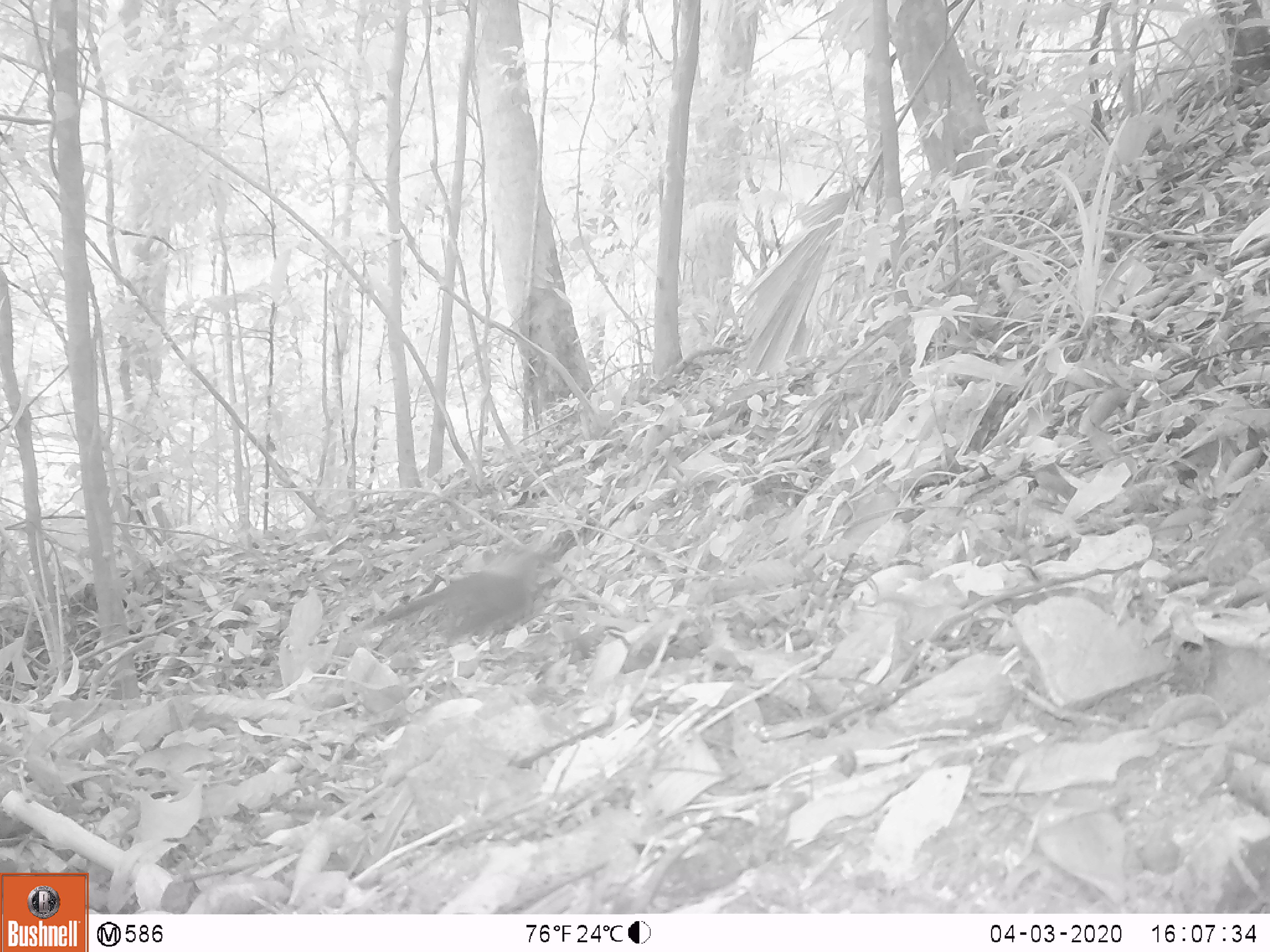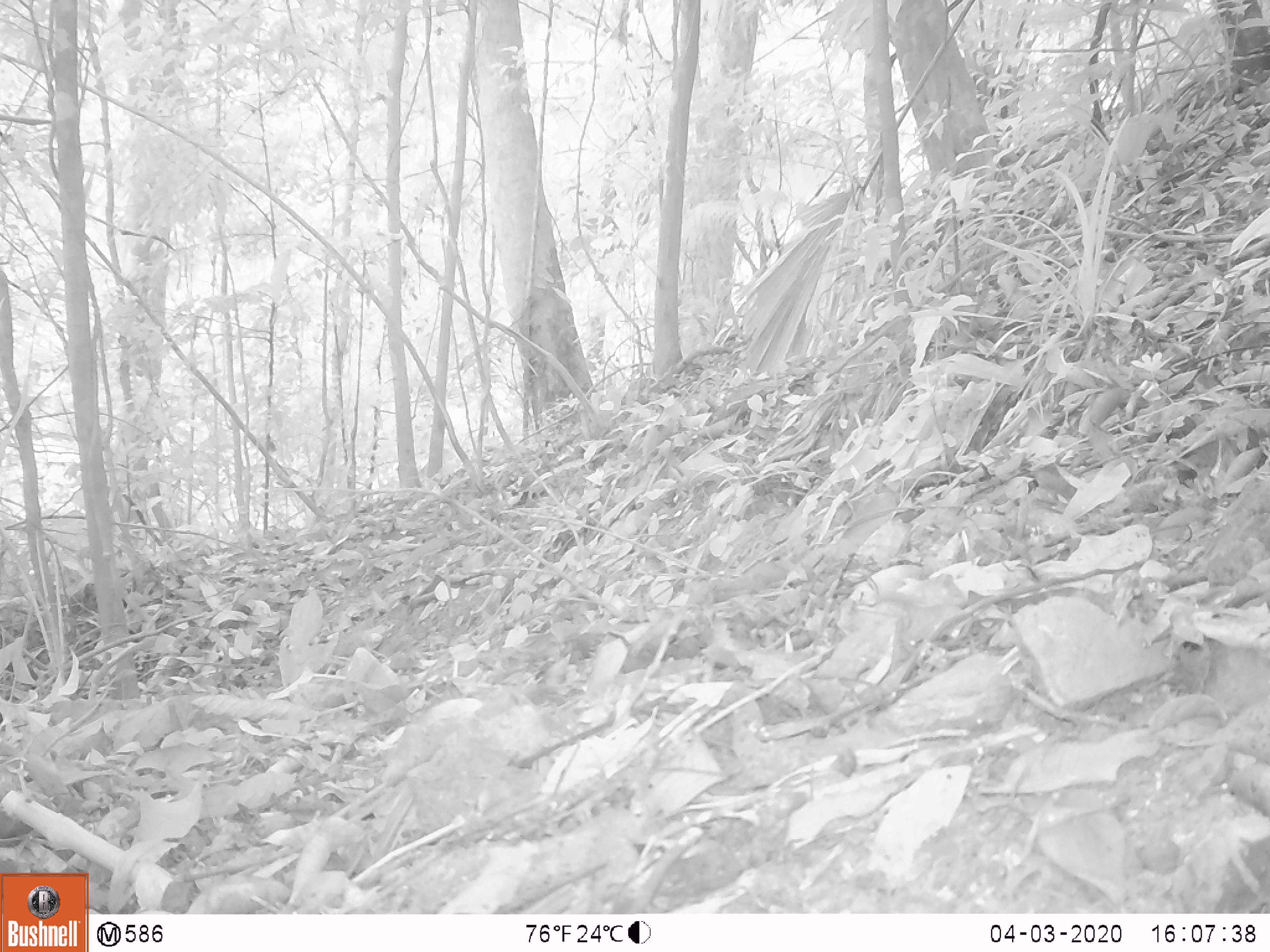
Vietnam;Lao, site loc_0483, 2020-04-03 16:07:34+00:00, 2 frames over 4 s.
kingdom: Animalia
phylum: Chordata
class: Aves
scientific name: Aves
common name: bird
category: unidentified bird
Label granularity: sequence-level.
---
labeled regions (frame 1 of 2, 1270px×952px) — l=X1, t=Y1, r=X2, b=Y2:
unidentified bird: l=361, t=546, r=539, b=640